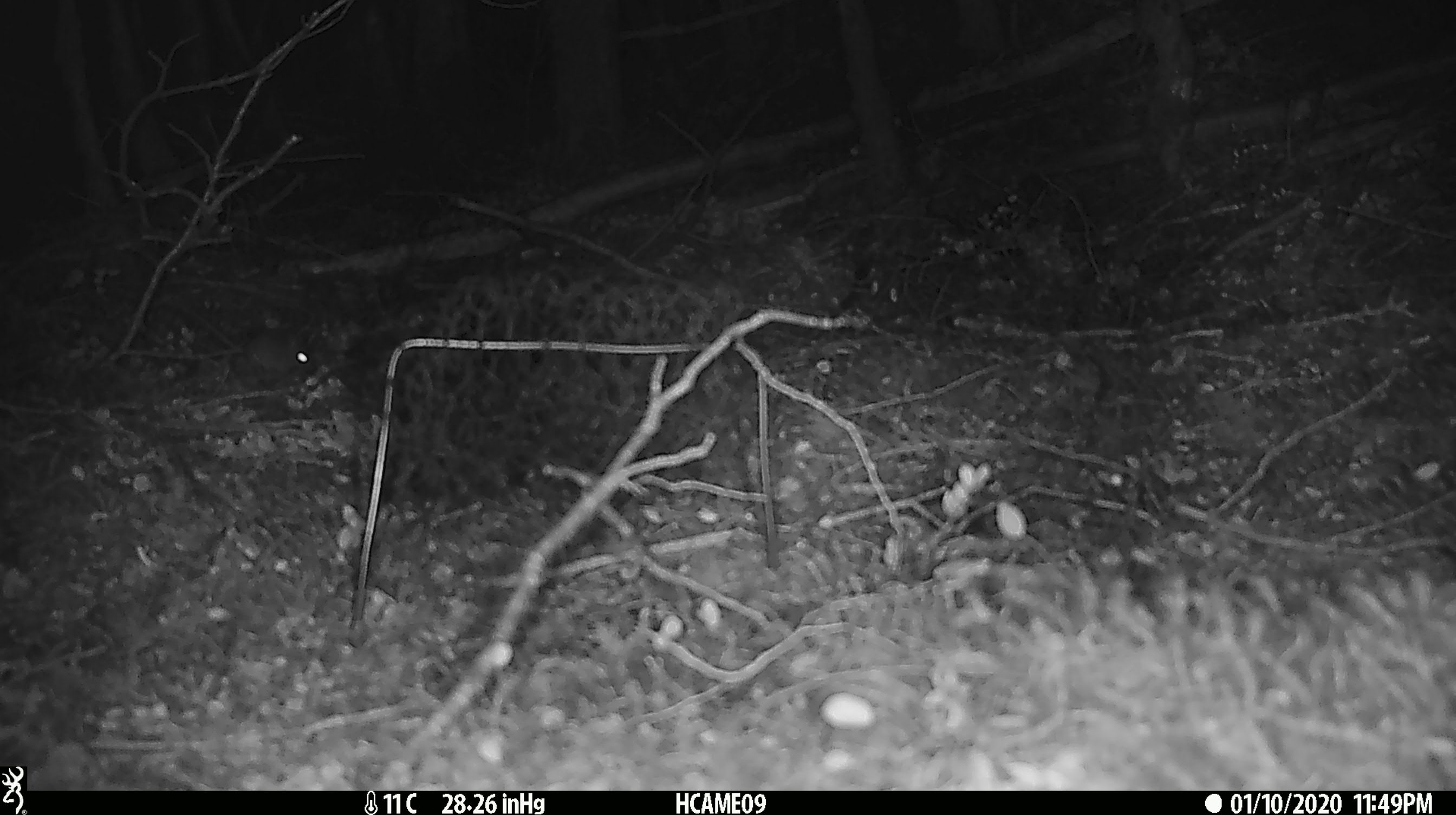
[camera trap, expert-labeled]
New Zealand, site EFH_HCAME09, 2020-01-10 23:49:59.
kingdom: Animalia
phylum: Chordata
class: Mammalia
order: Rodentia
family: Muridae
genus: Mus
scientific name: Mus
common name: mouse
Mouse (Mus).